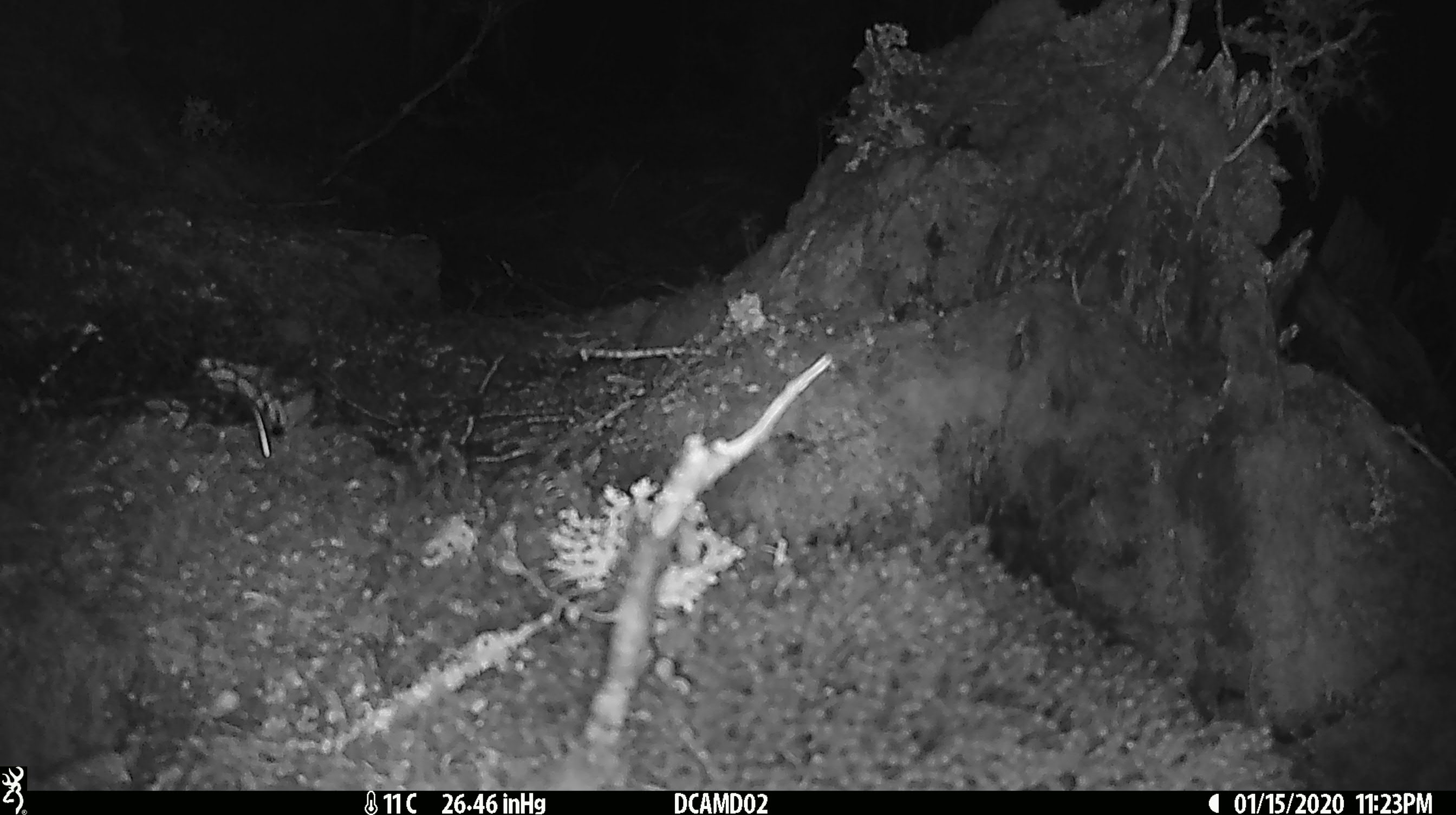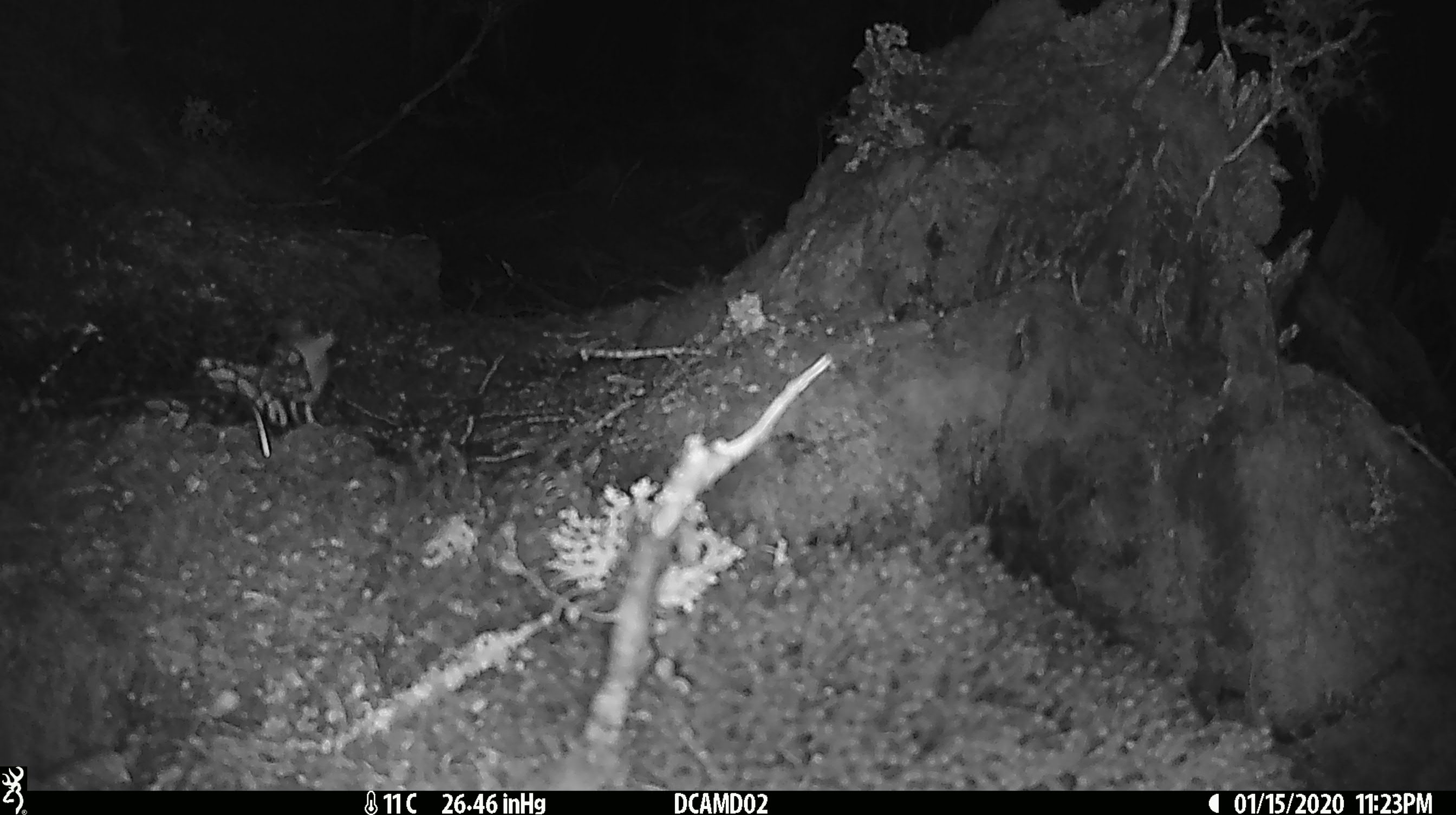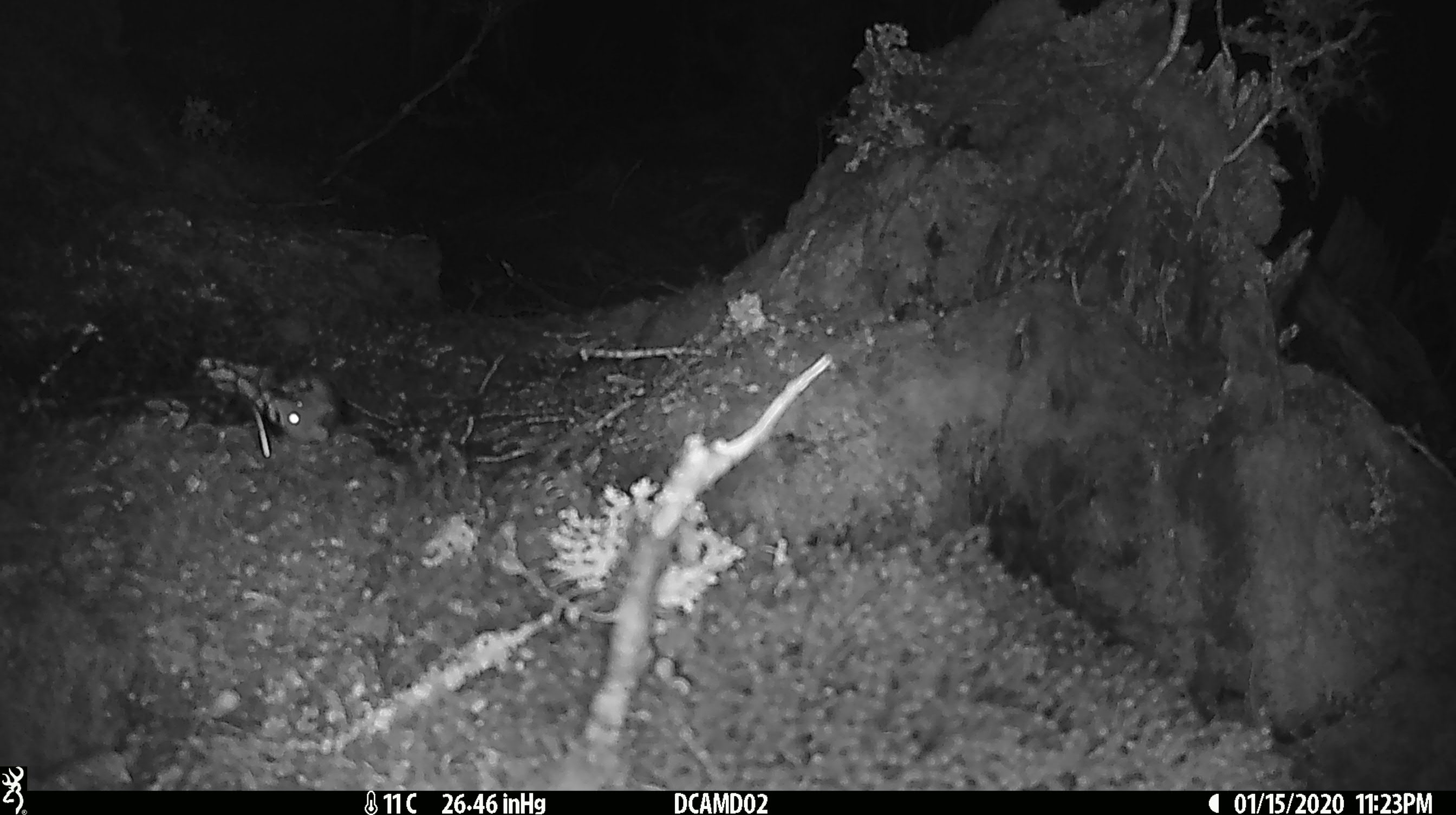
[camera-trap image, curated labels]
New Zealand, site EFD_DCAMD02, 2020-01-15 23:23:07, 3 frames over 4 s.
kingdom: Animalia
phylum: Chordata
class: Mammalia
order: Rodentia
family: Muridae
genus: Mus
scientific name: Mus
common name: mouse